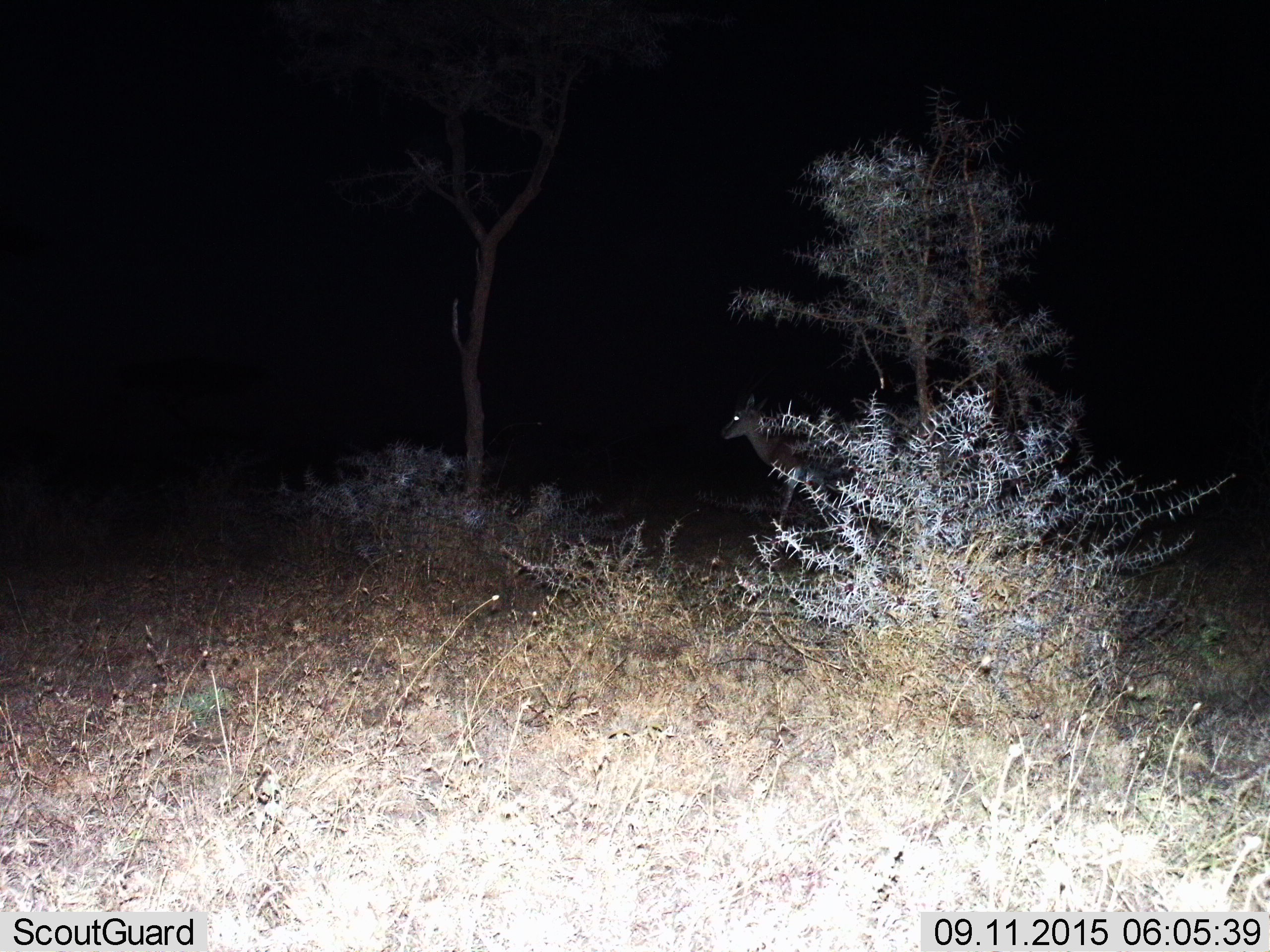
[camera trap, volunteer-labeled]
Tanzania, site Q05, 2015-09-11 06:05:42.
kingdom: Animalia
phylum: Chordata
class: Mammalia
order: Artiodactyla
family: Bovidae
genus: Redunca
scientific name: Redunca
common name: reedbuck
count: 1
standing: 0%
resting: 50%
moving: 50%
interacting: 0%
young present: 50%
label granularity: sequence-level